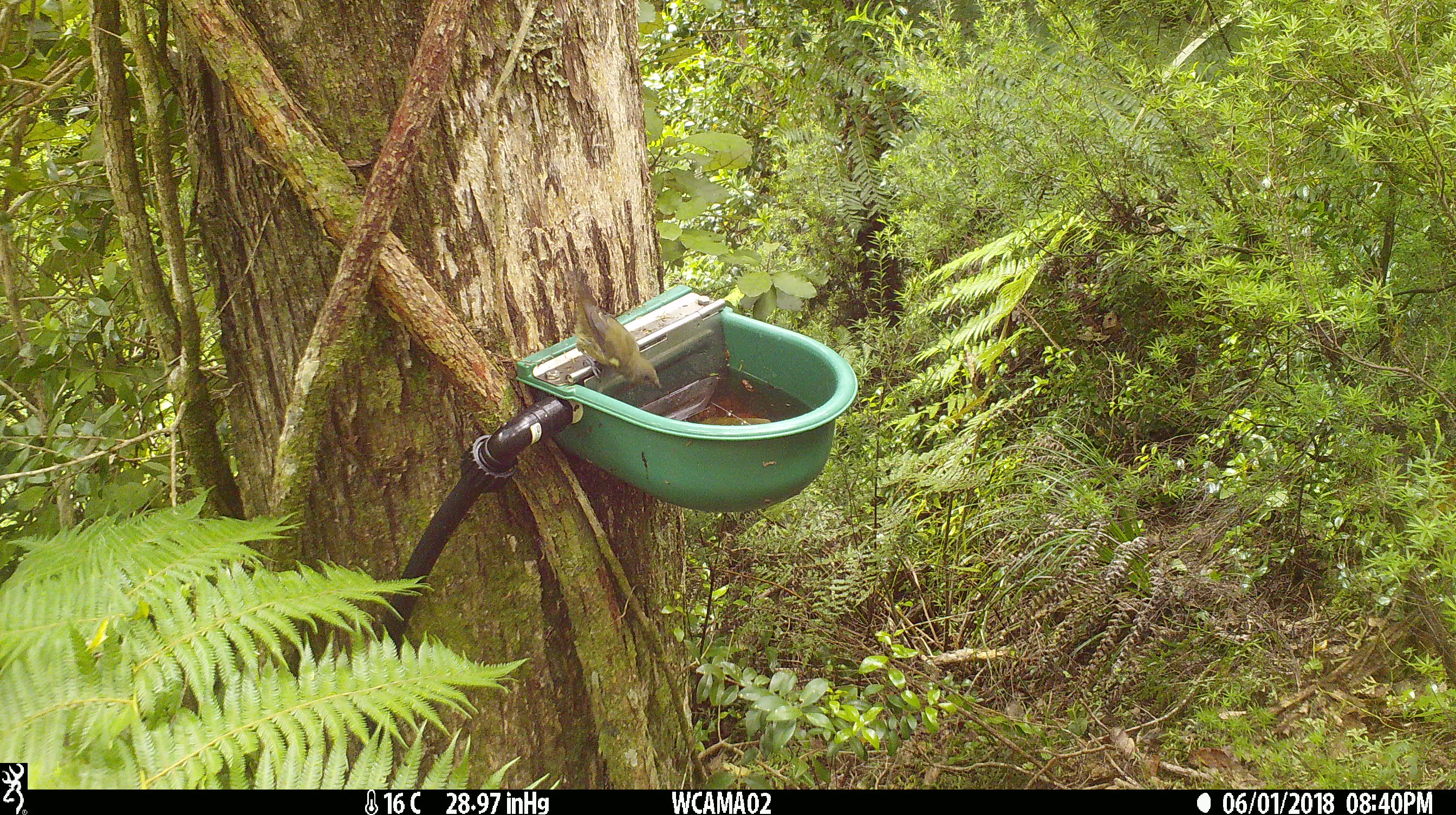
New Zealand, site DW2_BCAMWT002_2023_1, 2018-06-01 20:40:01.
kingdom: Animalia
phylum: Chordata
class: Aves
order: Passeriformes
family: Meliphagidae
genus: Anthornis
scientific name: Anthornis melanura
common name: new zealand bellbird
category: bellbird